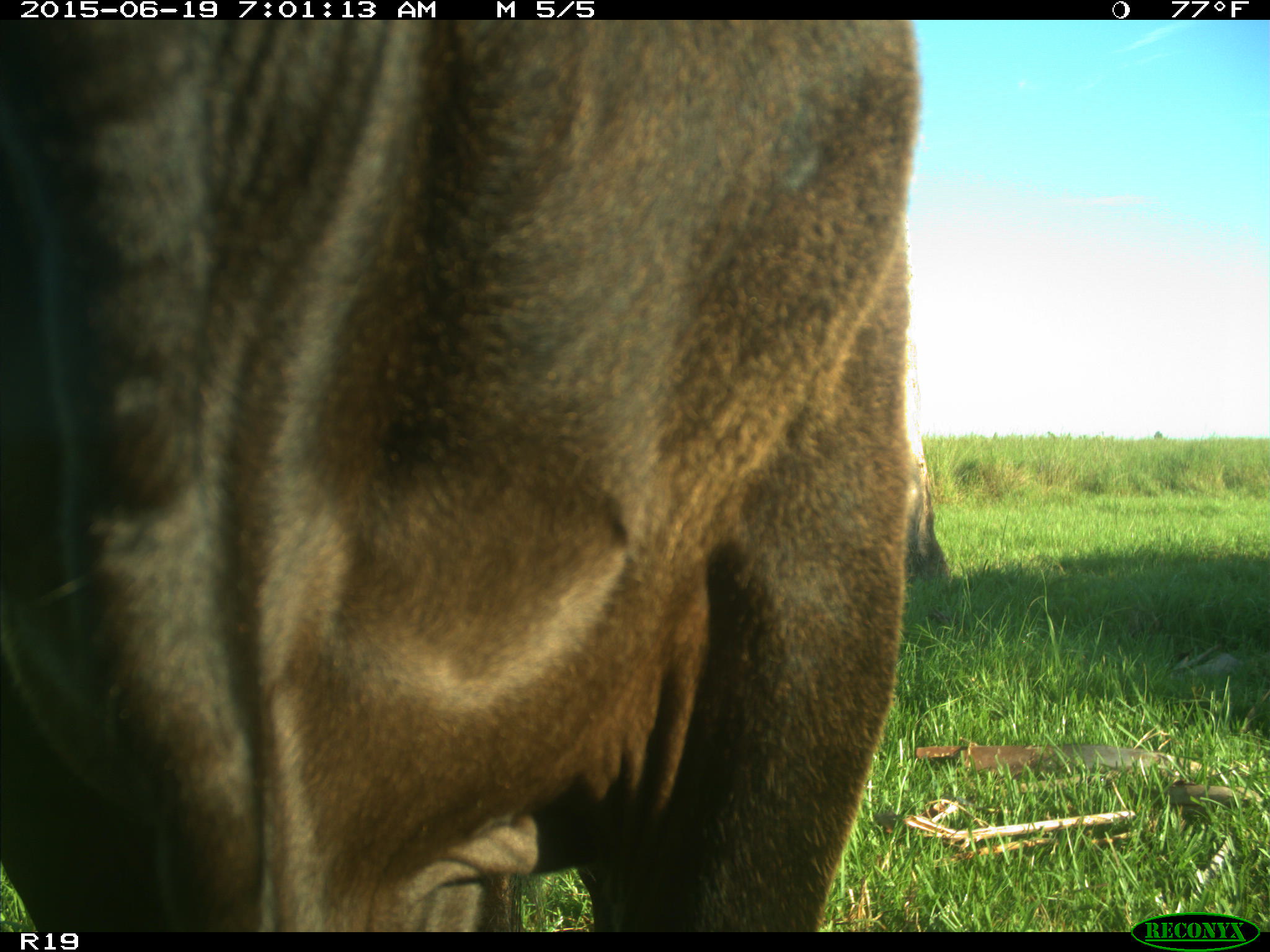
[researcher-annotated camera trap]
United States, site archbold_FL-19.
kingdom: Animalia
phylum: Chordata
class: Mammalia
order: Artiodactyla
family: Bovidae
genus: Bos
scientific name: Bos taurus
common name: domestic cow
Bos taurus (domestic cow).